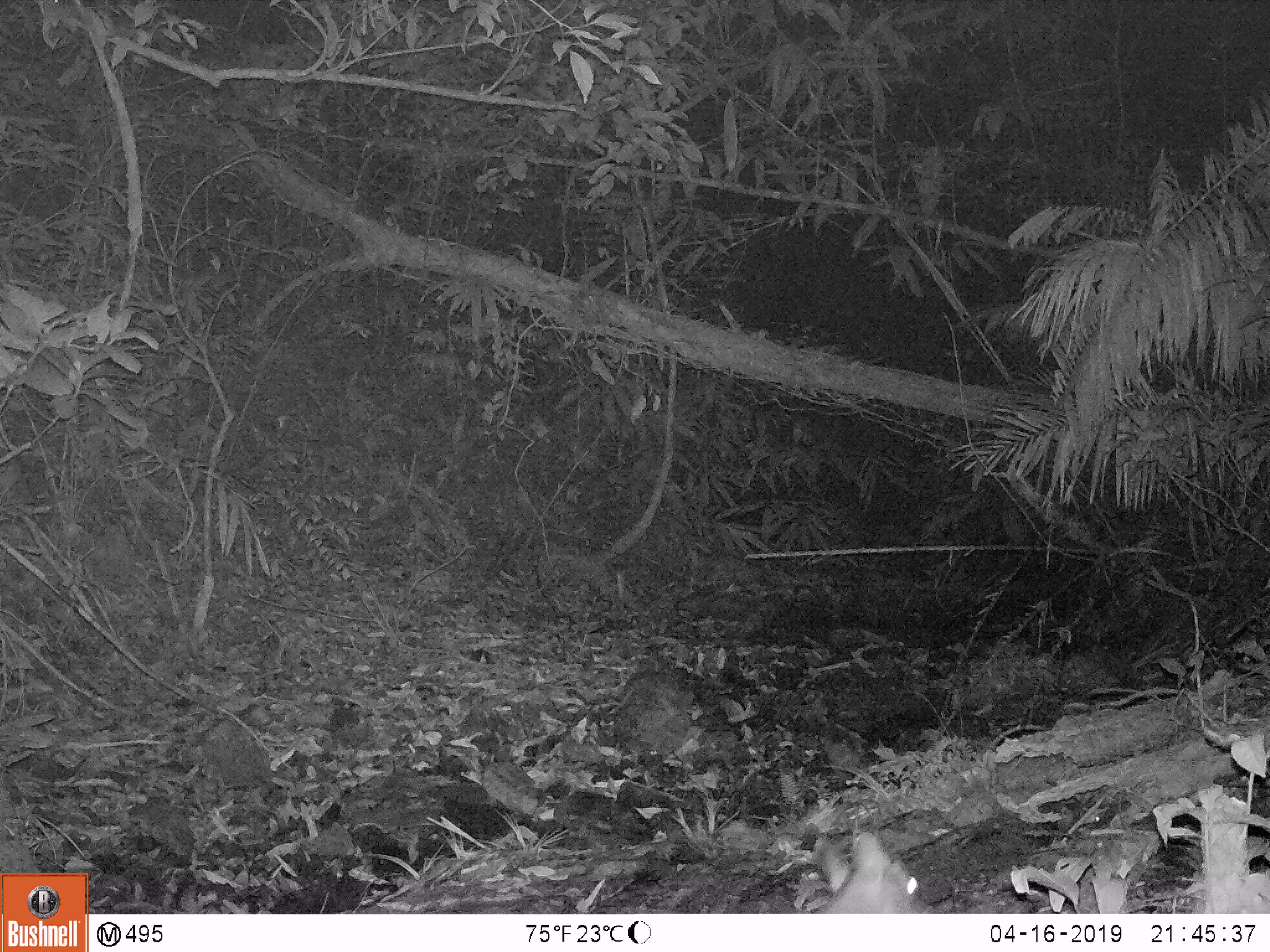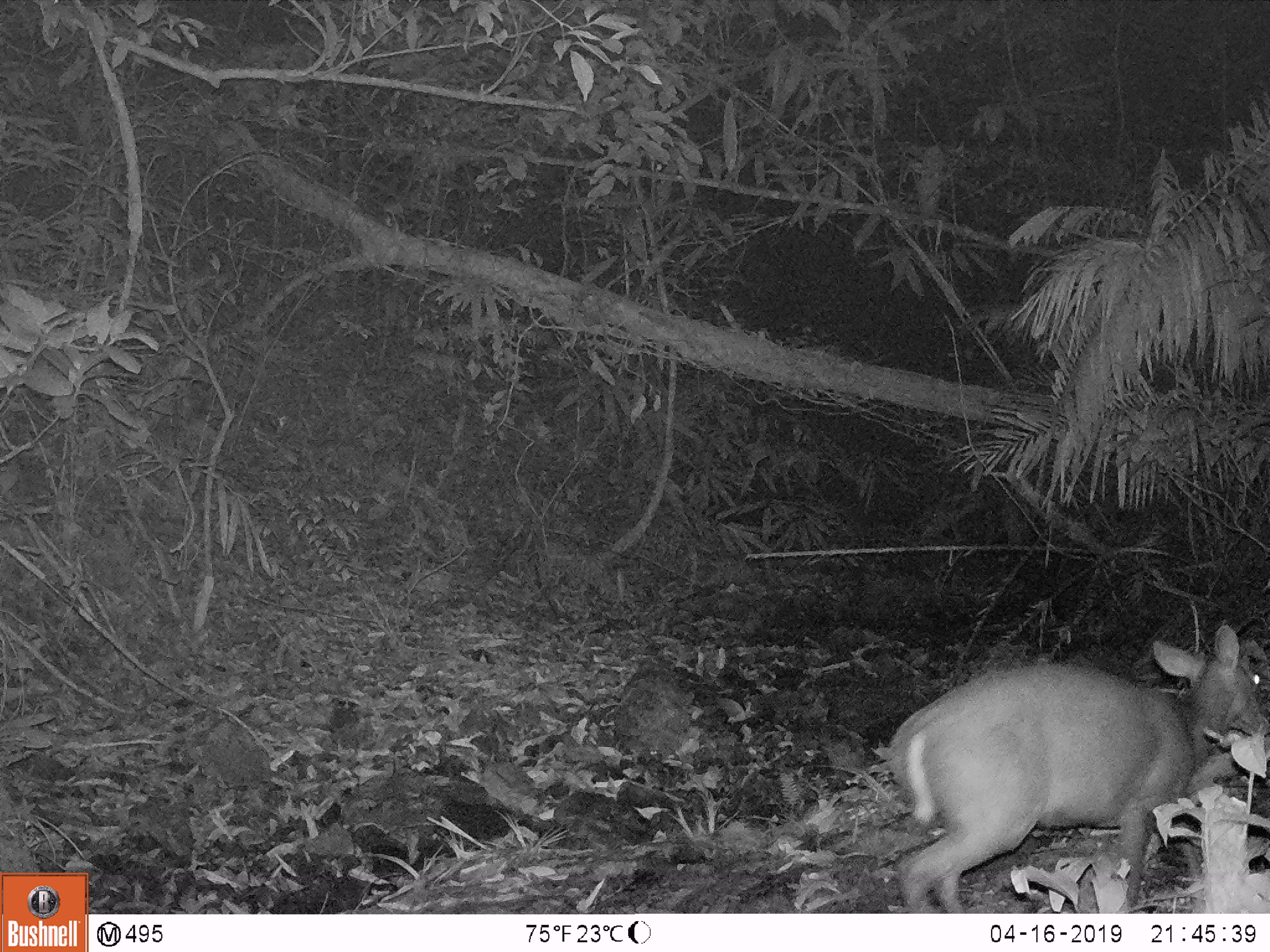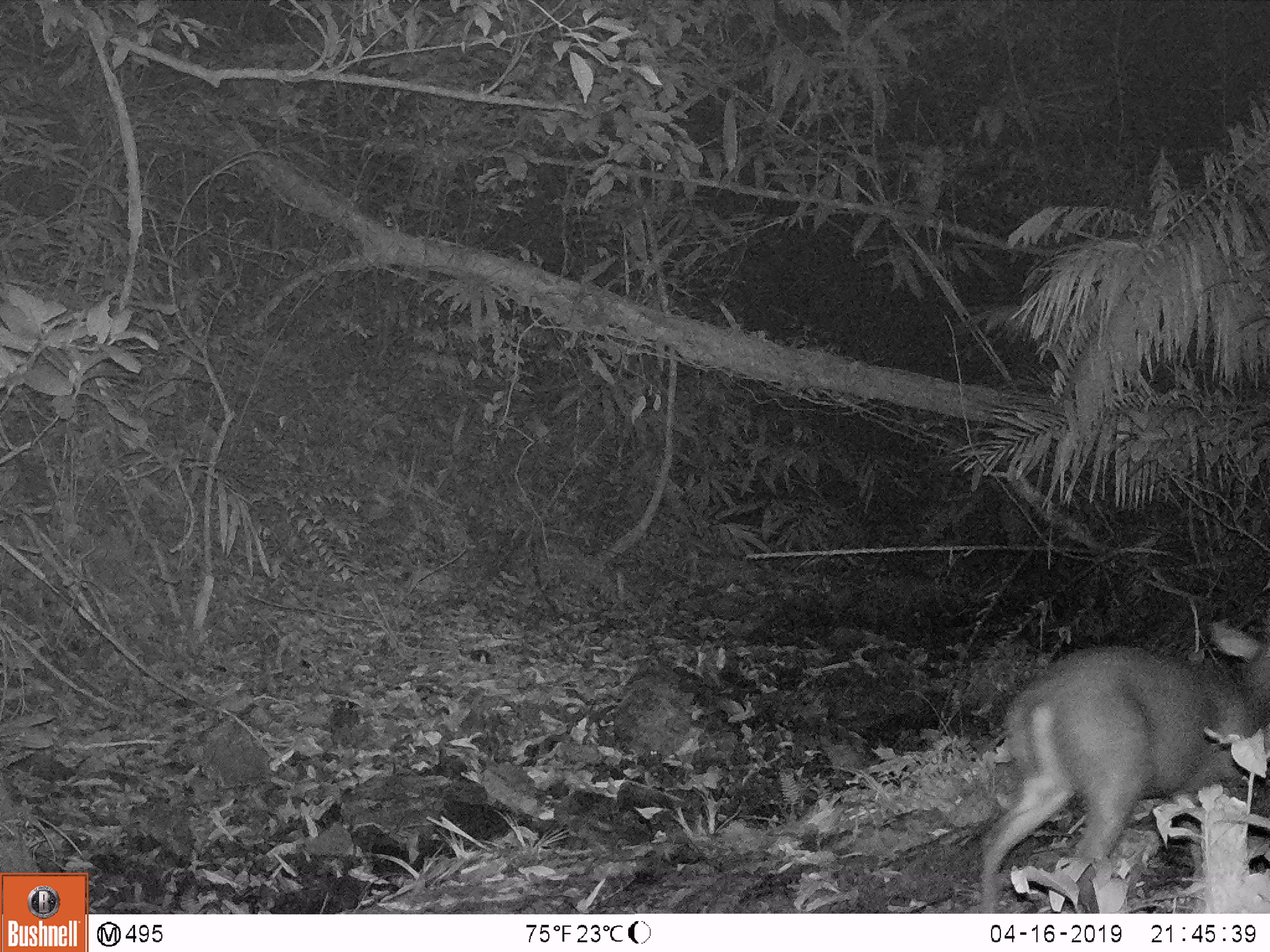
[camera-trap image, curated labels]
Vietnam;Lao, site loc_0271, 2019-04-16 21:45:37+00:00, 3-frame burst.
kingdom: Animalia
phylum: Chordata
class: Mammalia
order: Artiodactyla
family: Cervidae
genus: Muntiacus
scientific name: Muntiacus rooseveltorum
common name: roosevelt's muntjac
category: roosevelts muntjac group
Roosevelts muntjac group (roosevelt's muntjac) (Muntiacus rooseveltorum). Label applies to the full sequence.